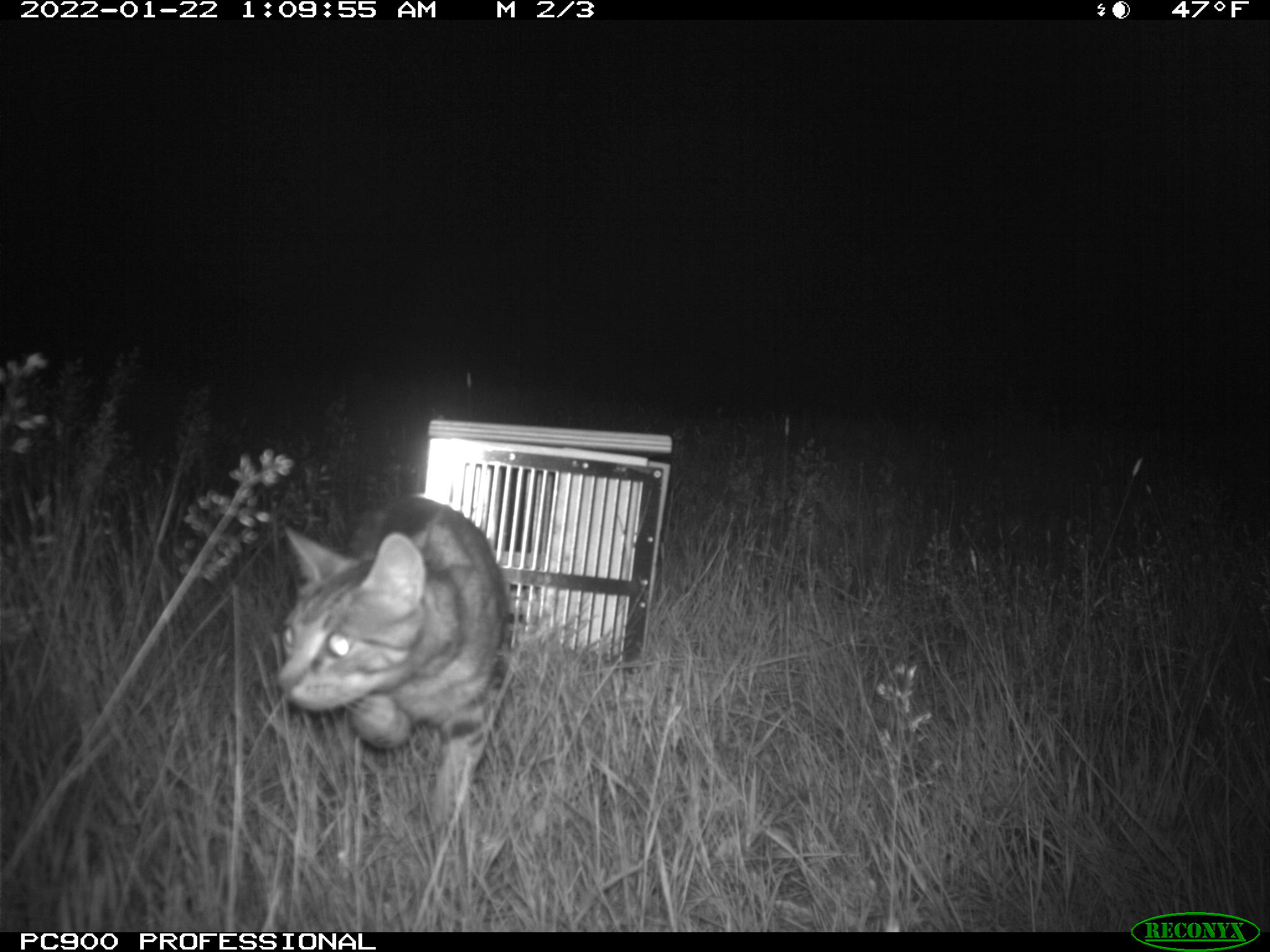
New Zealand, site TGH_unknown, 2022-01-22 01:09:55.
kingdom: Animalia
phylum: Chordata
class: Mammalia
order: Carnivora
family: Felidae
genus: Felis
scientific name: Felis catus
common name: domestic cat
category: cat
Cat (domestic cat) (Felis catus).